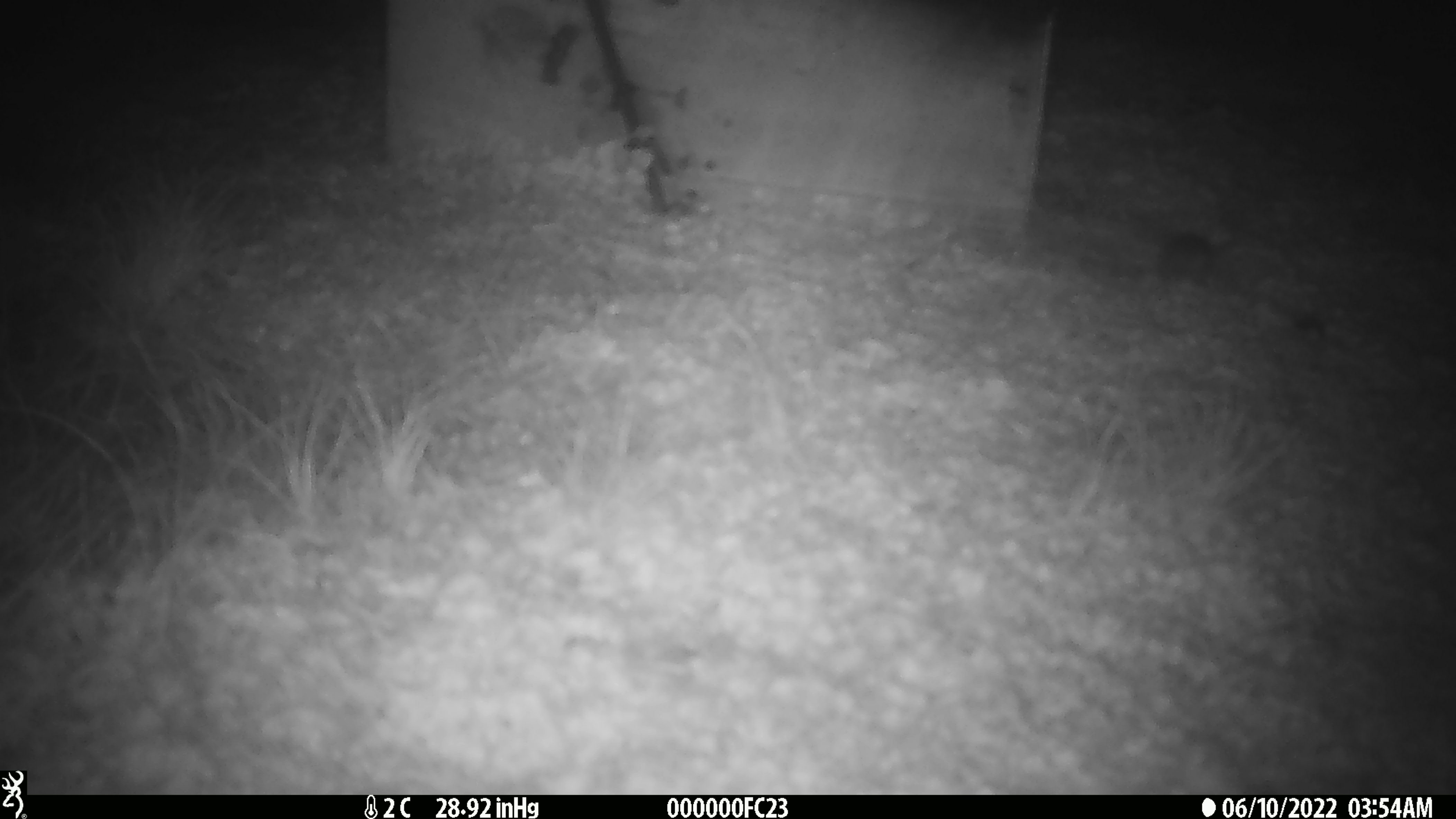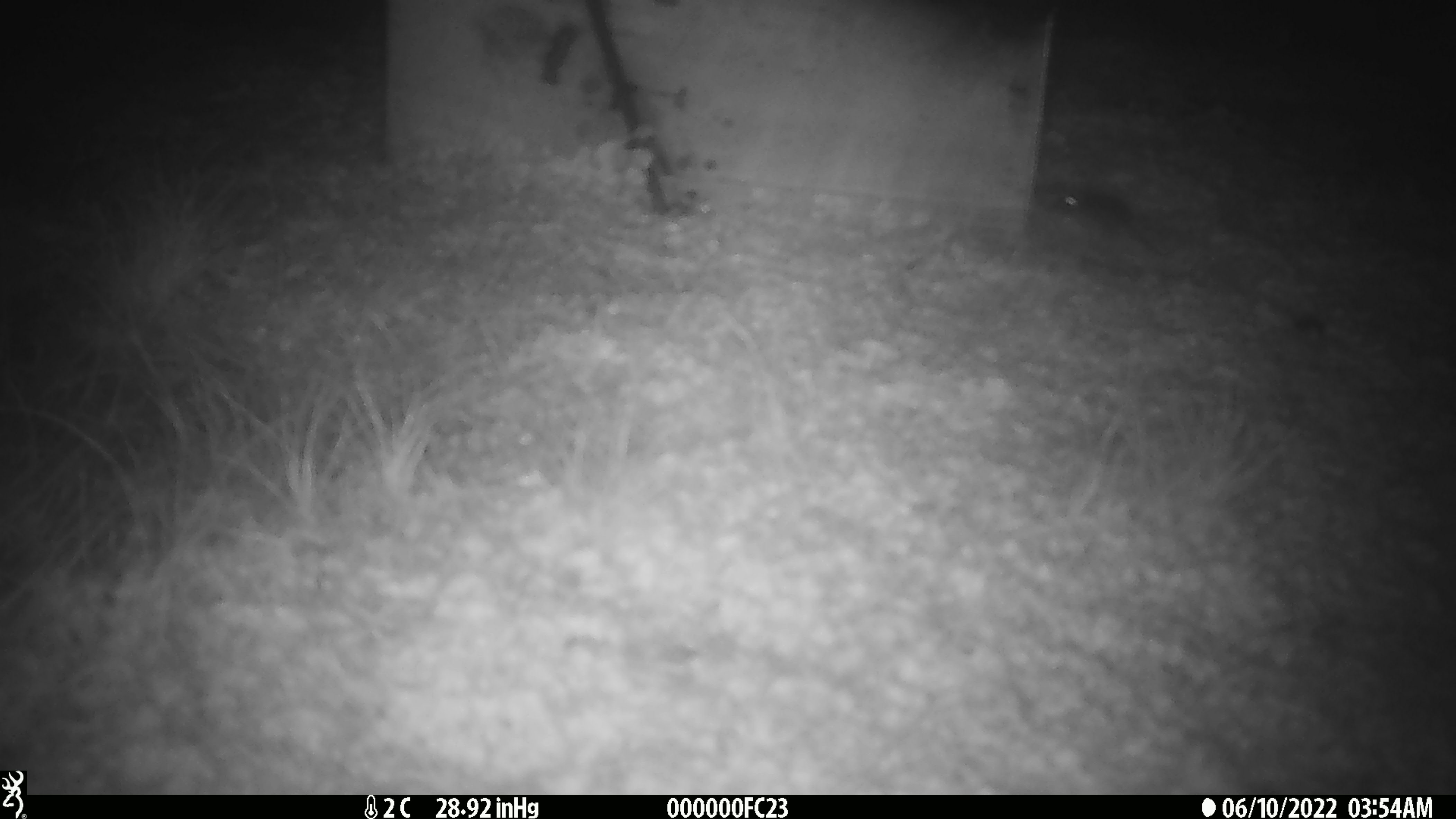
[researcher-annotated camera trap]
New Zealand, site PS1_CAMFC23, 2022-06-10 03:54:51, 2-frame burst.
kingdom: Animalia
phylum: Chordata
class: Mammalia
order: Rodentia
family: Muridae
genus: Mus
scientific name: Mus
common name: mouse